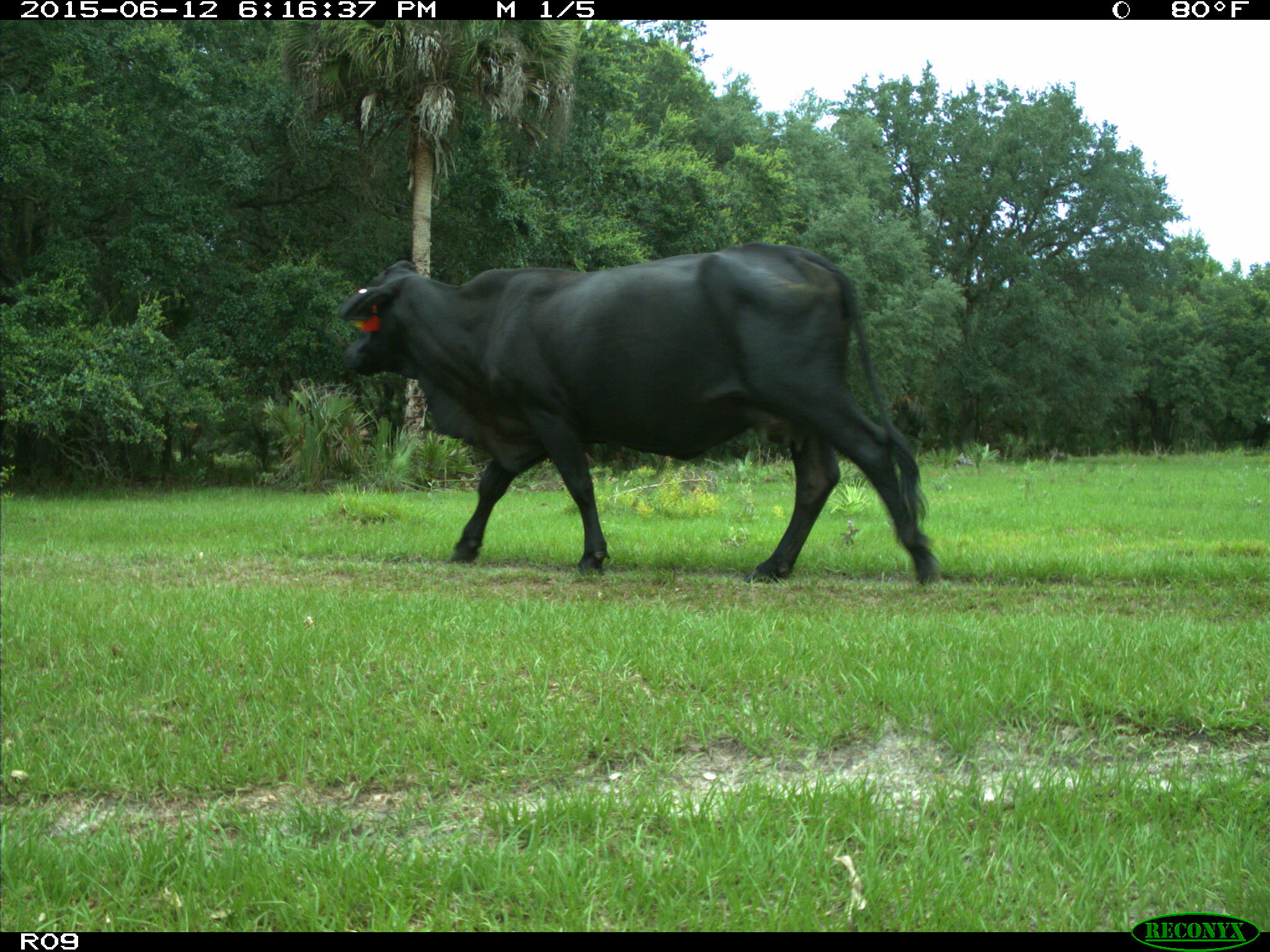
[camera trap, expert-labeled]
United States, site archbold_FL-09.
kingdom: Animalia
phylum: Chordata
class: Mammalia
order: Artiodactyla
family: Bovidae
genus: Bos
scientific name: Bos taurus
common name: domestic cow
Bos taurus (domestic cow).